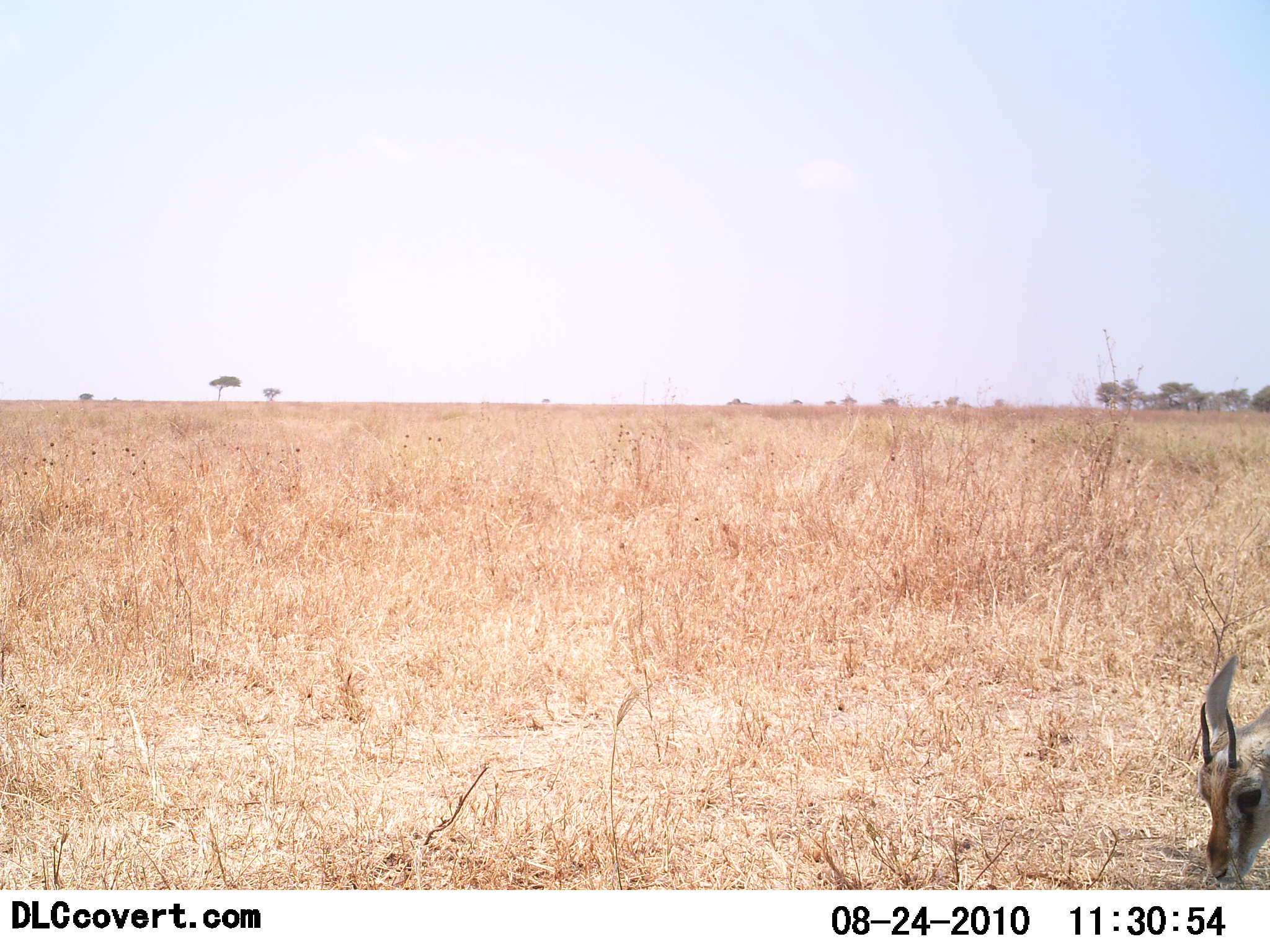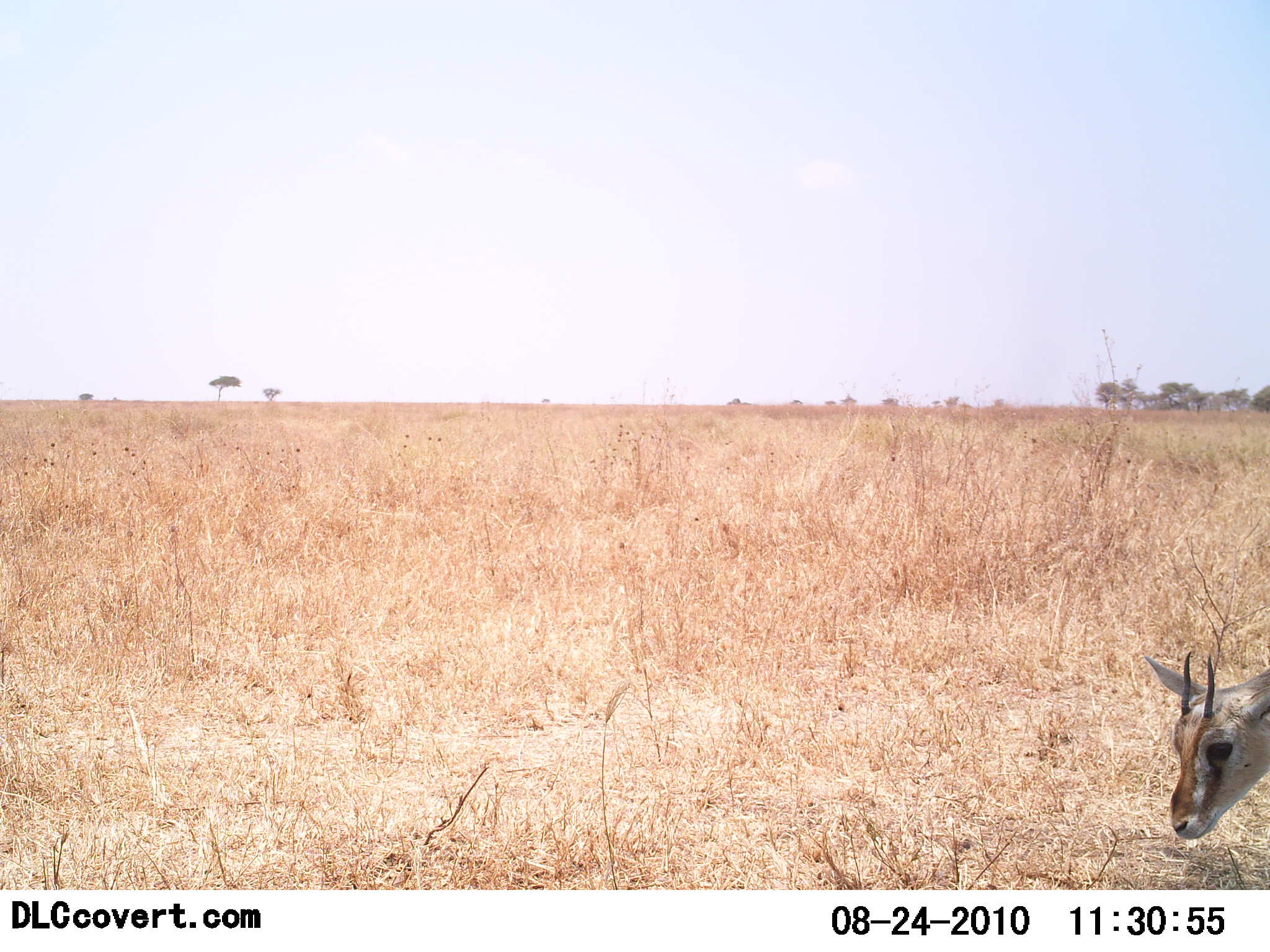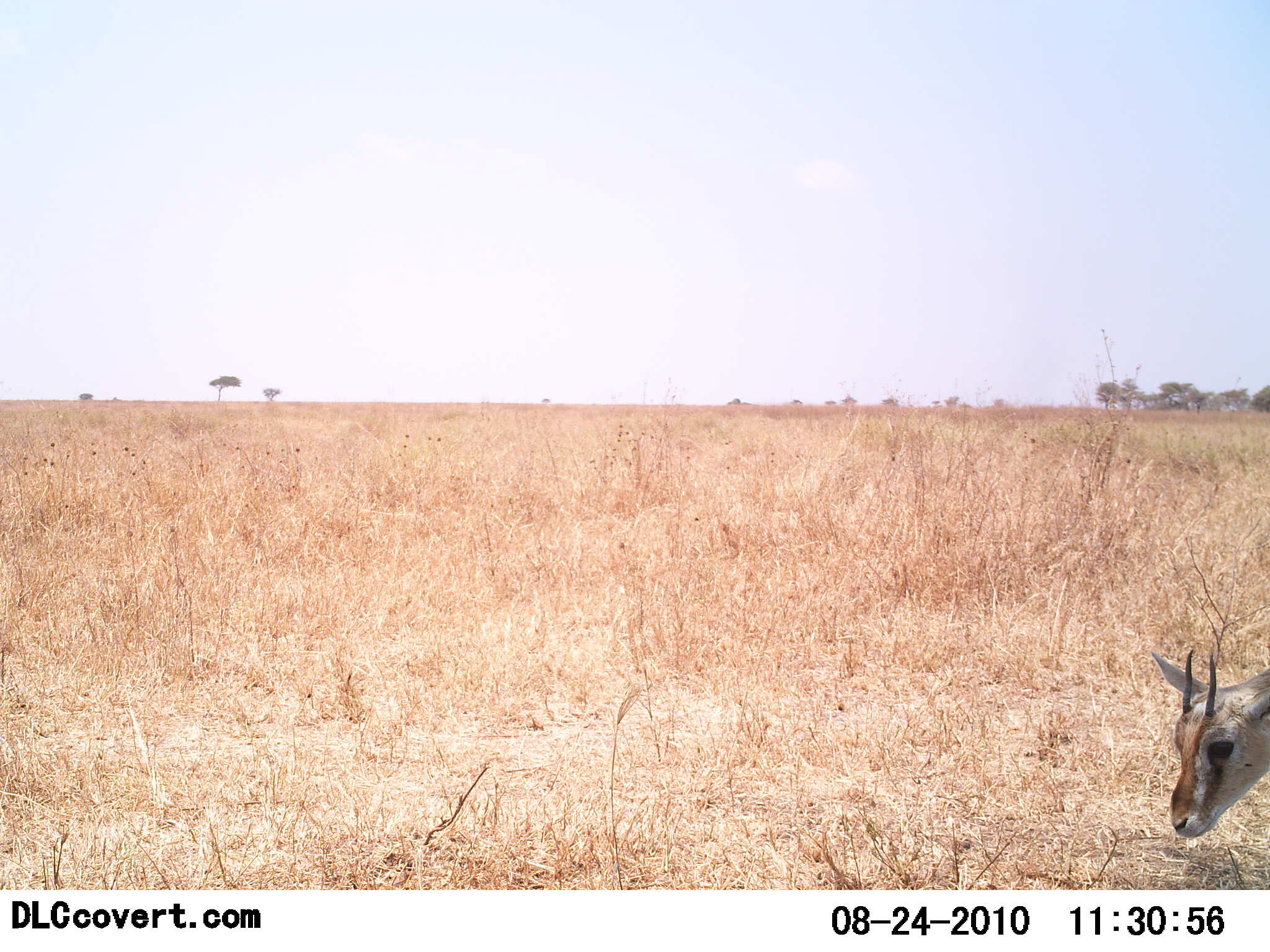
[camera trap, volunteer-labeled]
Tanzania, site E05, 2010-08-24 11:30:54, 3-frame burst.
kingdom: Animalia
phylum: Chordata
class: Mammalia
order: Artiodactyla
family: Bovidae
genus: Eudorcas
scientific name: Eudorcas thomsonii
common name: thomson's gazelle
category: gazellethomsons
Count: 1.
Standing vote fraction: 57%.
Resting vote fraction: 0%.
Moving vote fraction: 0%.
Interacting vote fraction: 0%.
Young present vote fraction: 0%.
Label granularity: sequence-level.